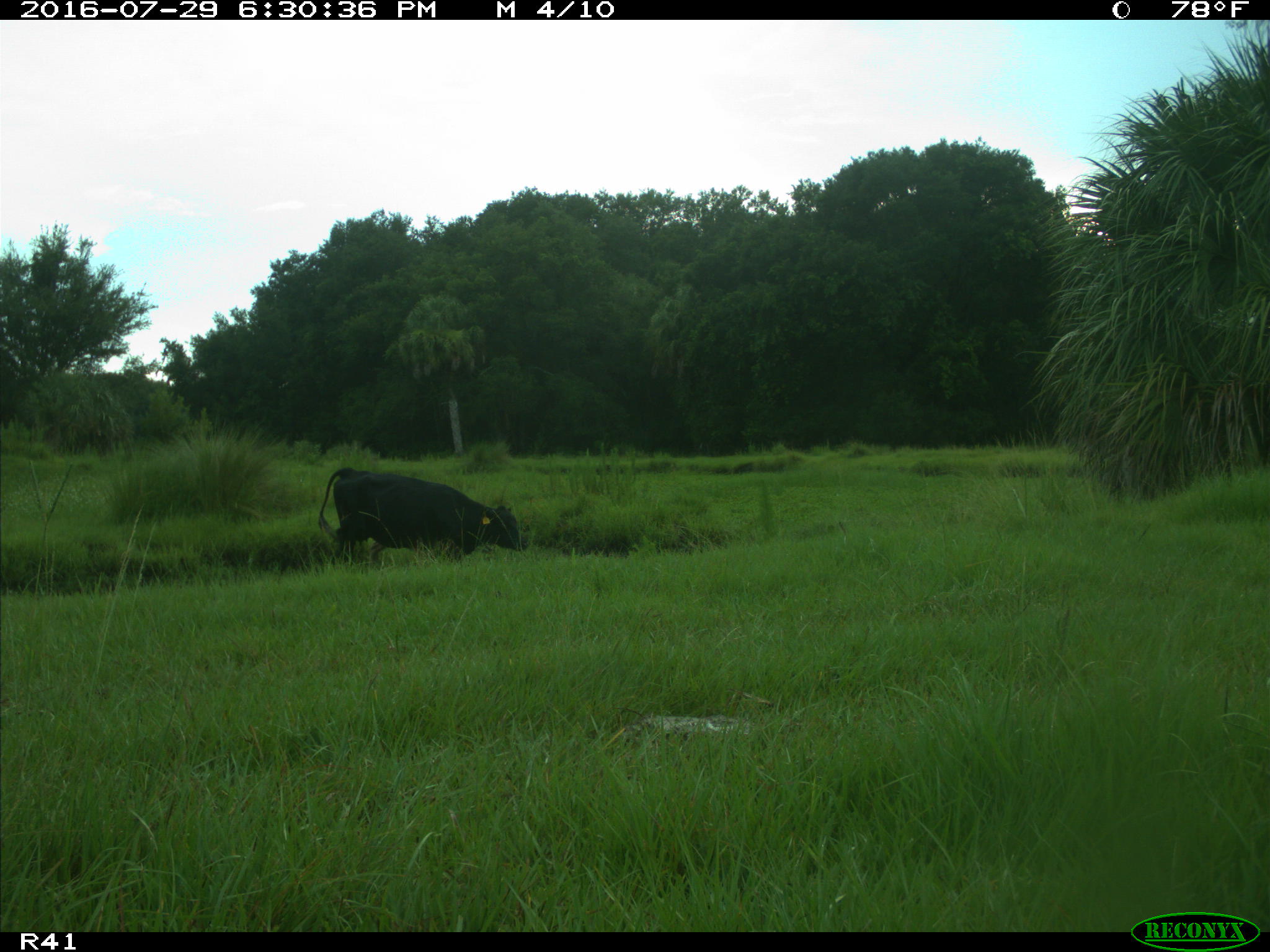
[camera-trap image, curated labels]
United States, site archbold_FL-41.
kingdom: Animalia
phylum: Chordata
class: Mammalia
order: Artiodactyla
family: Bovidae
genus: Bos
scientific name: Bos taurus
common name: domestic cow